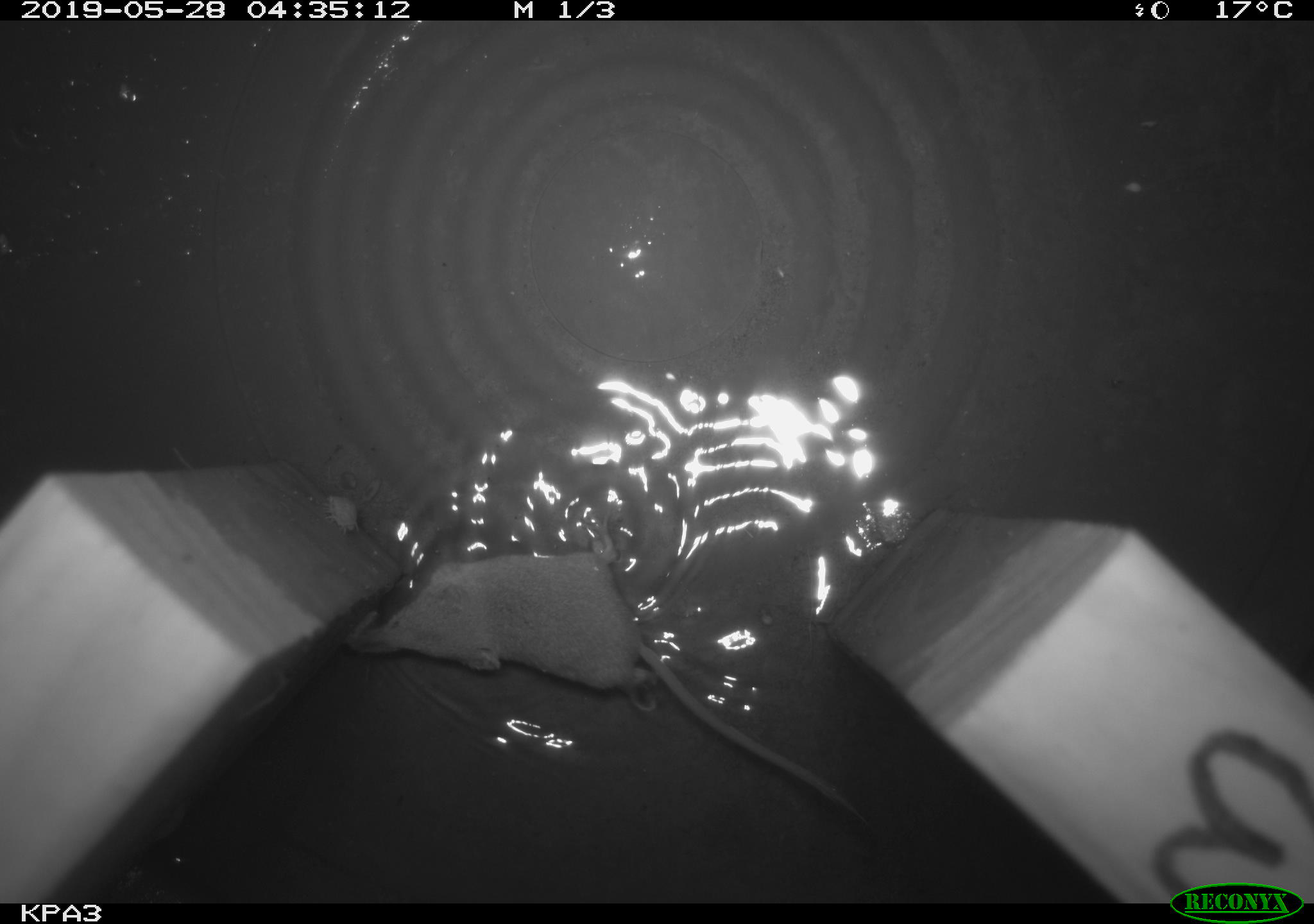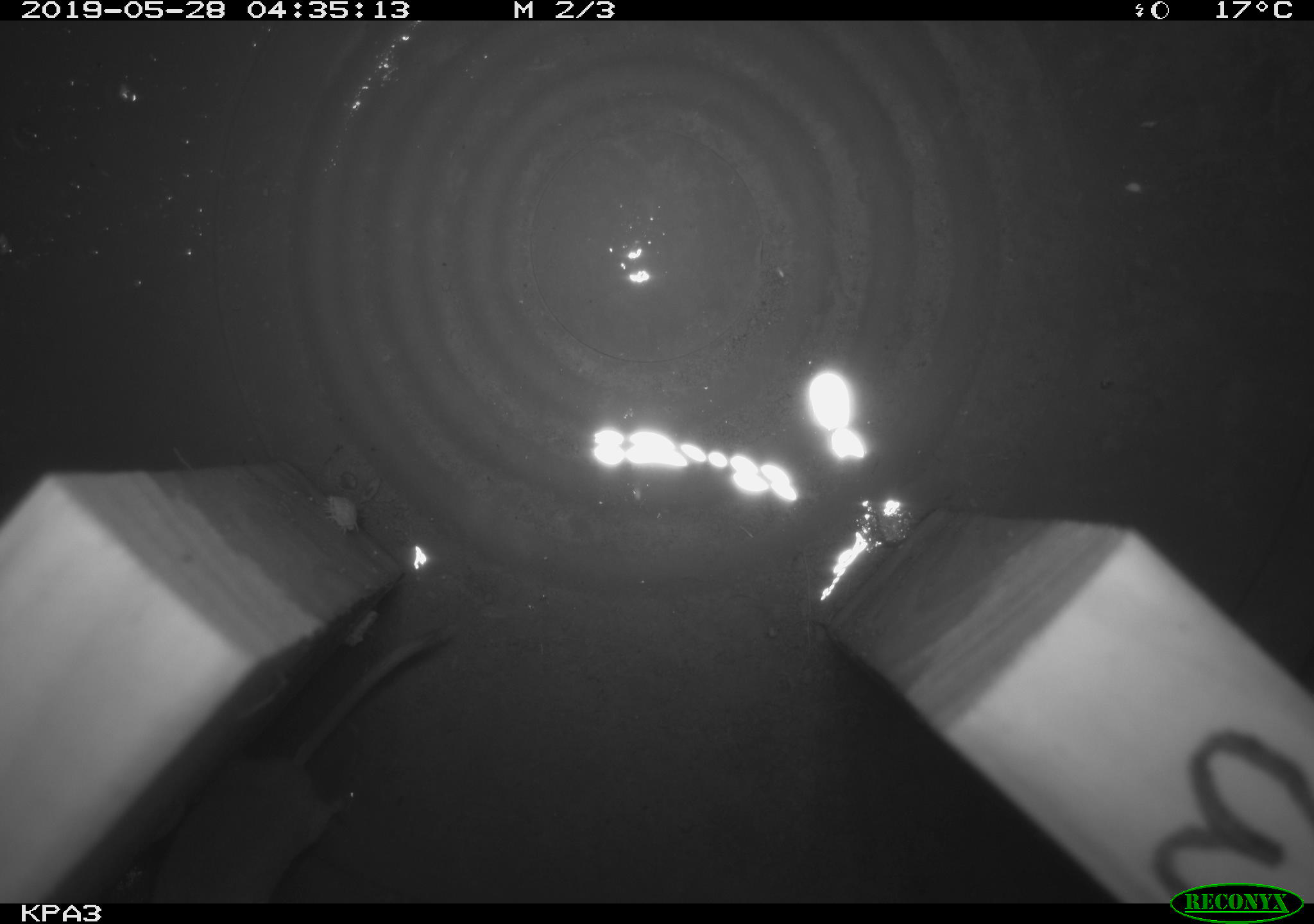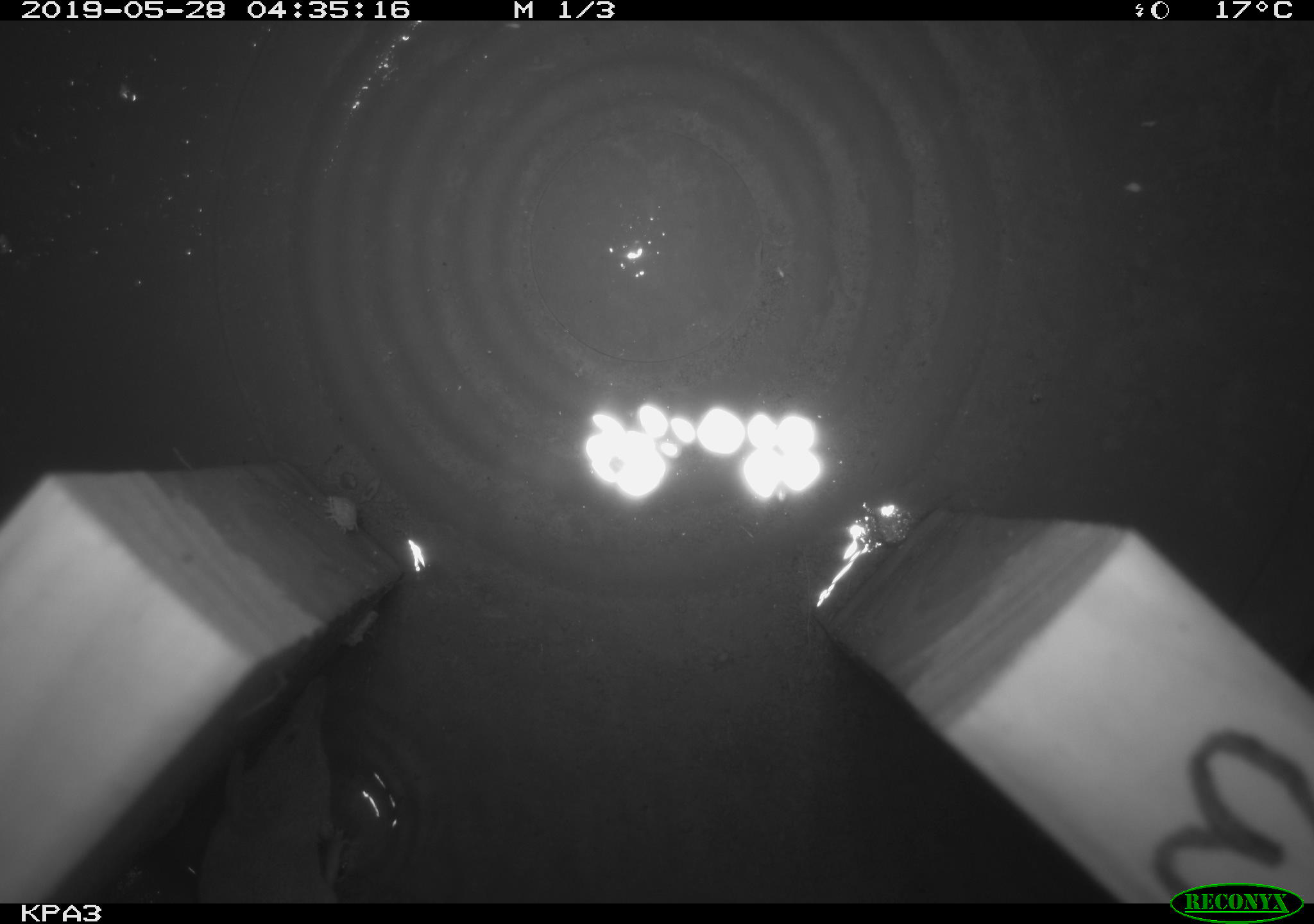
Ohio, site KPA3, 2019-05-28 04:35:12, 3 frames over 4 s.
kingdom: Animalia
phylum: Chordata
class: Mammalia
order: Eulipotyphla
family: Soricidae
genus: Sorex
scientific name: Sorex cinereus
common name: masked shrew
Masked shrew (Sorex cinereus).